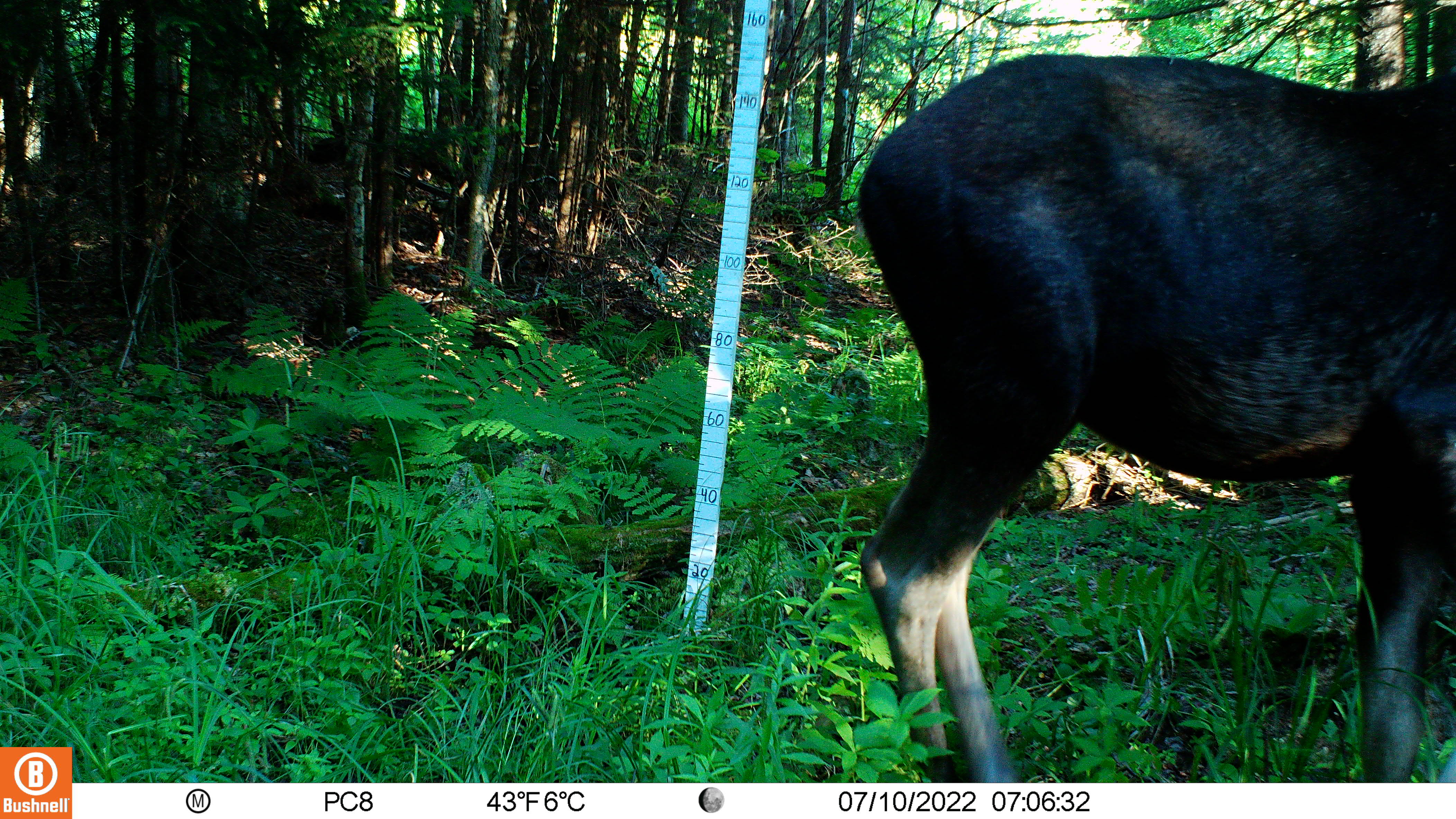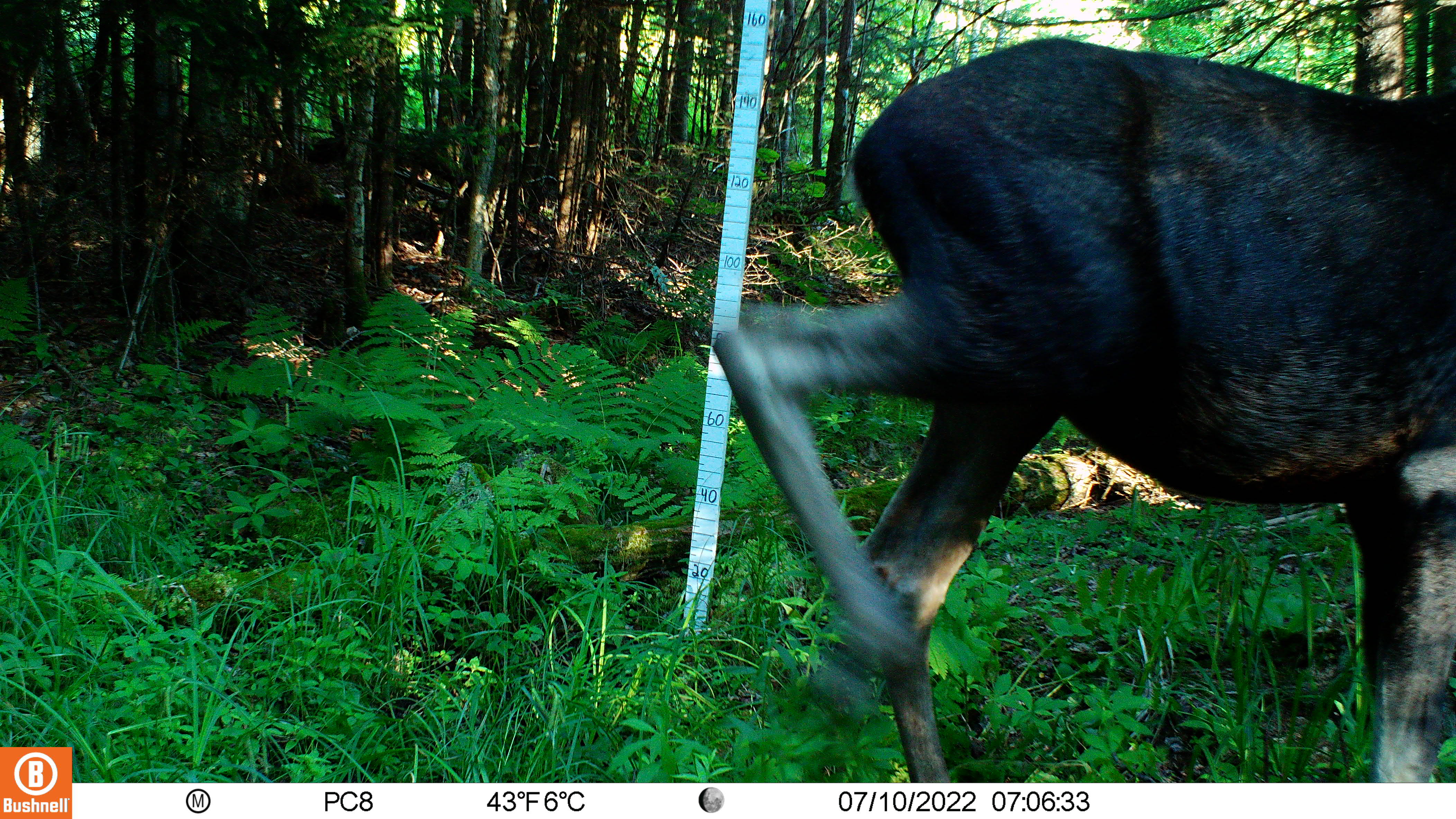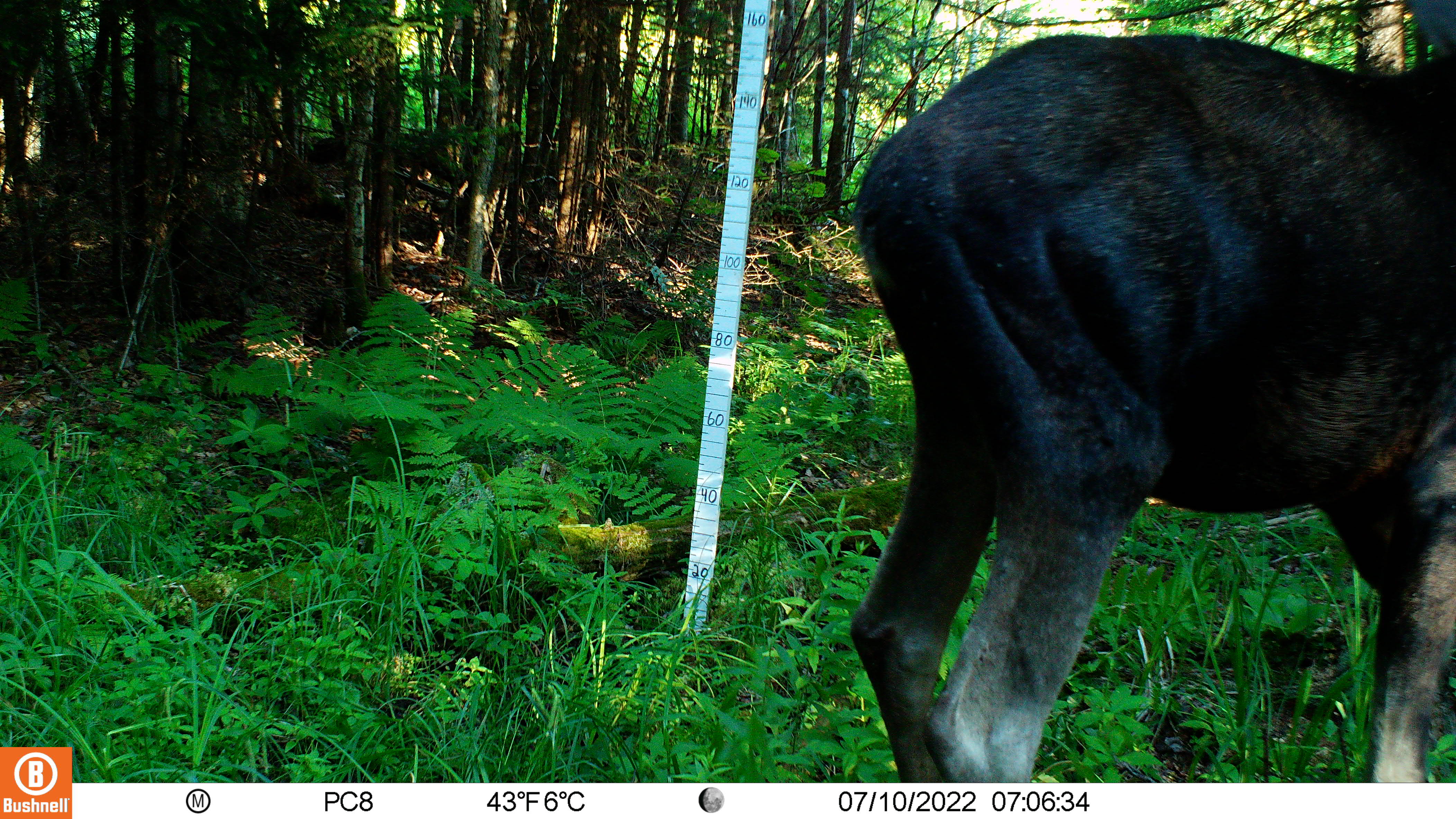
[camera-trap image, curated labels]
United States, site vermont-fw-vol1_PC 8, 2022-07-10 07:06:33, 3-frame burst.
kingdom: Animalia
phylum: Chordata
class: Mammalia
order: Artiodactyla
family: Cervidae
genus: Alces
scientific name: Alces alces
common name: moose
Moose (Alces alces).